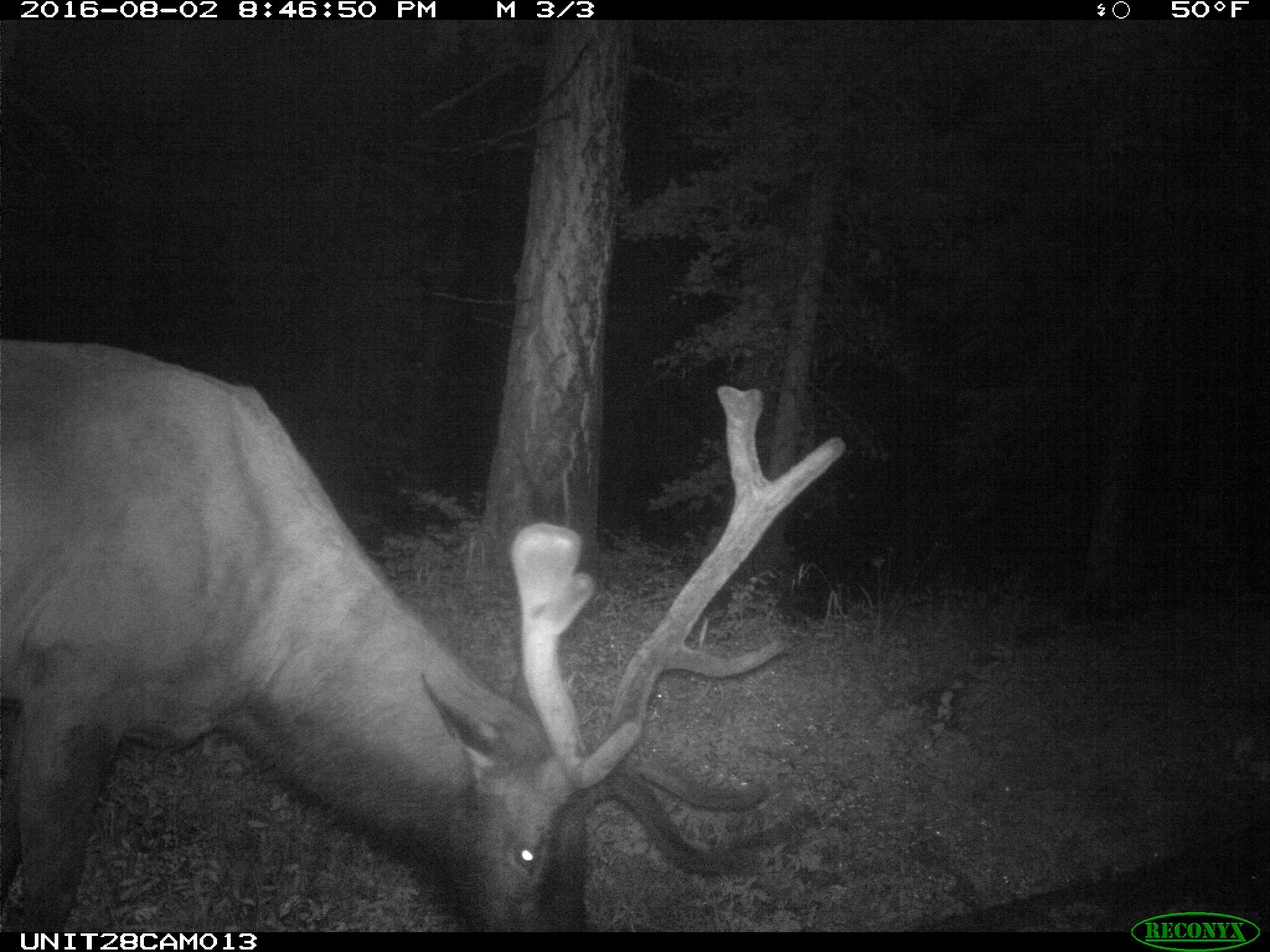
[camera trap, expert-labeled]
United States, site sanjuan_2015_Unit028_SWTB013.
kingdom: Animalia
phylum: Chordata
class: Mammalia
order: Artiodactyla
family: Cervidae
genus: Cervus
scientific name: Cervus elaphus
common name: red deer